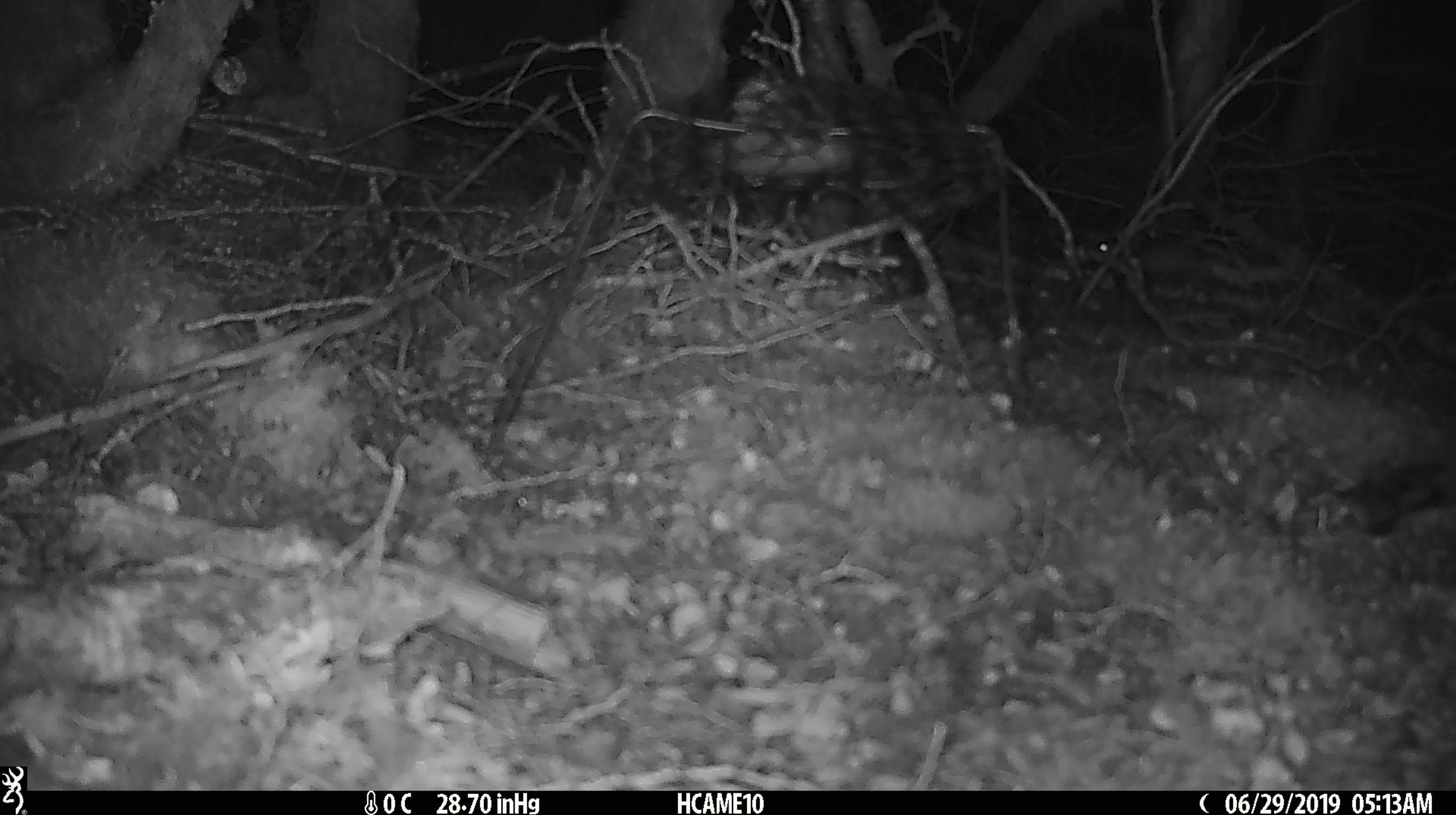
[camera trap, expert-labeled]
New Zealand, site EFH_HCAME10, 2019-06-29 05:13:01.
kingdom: Animalia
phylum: Chordata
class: Mammalia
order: Rodentia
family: Muridae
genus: Mus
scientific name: Mus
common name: mouse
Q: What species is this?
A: Mouse (Mus).